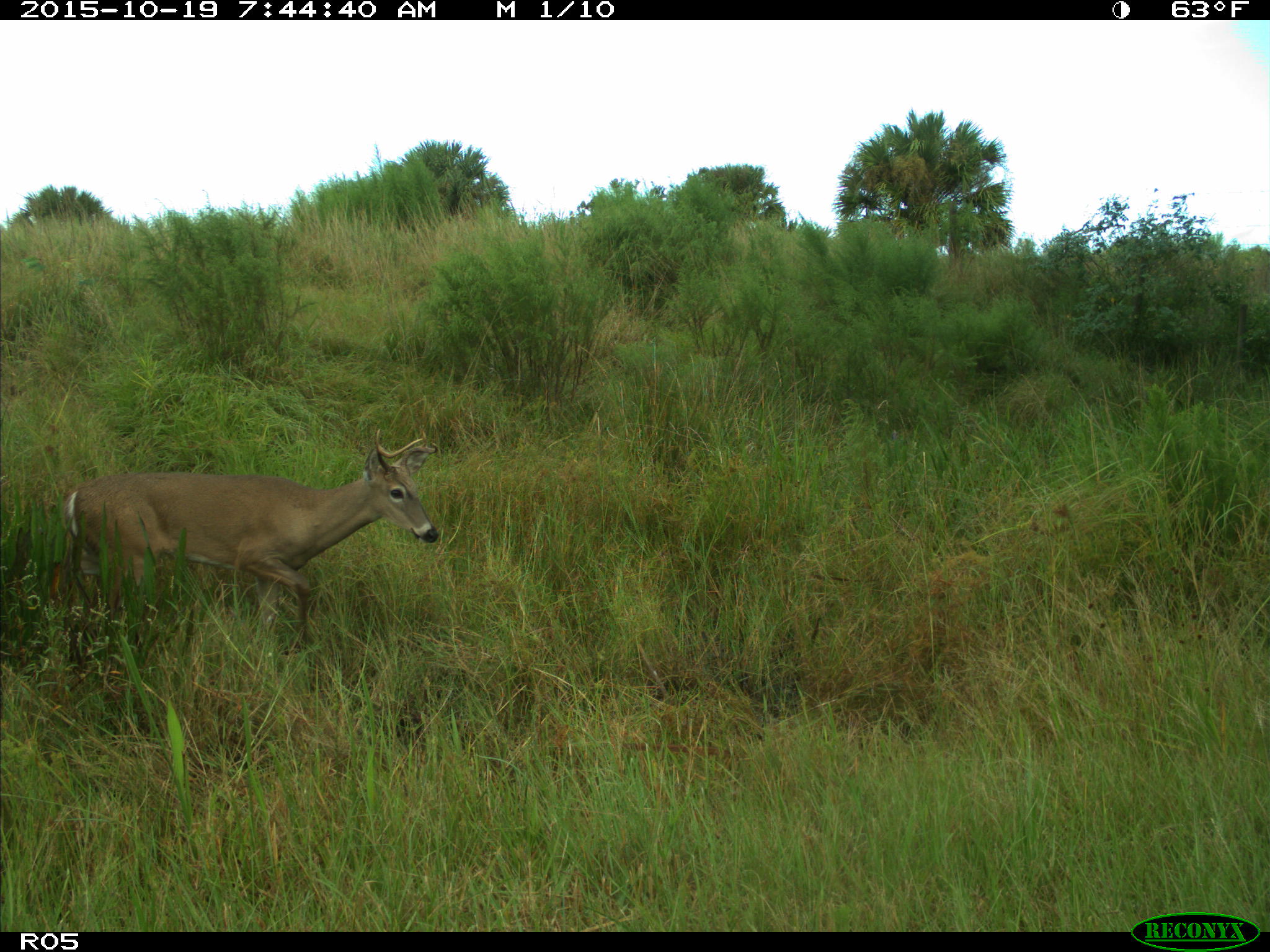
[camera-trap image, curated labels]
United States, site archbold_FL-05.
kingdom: Animalia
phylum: Chordata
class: Mammalia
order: Artiodactyla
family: Cervidae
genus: Odocoileus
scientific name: Odocoileus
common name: deer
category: unidentified deer